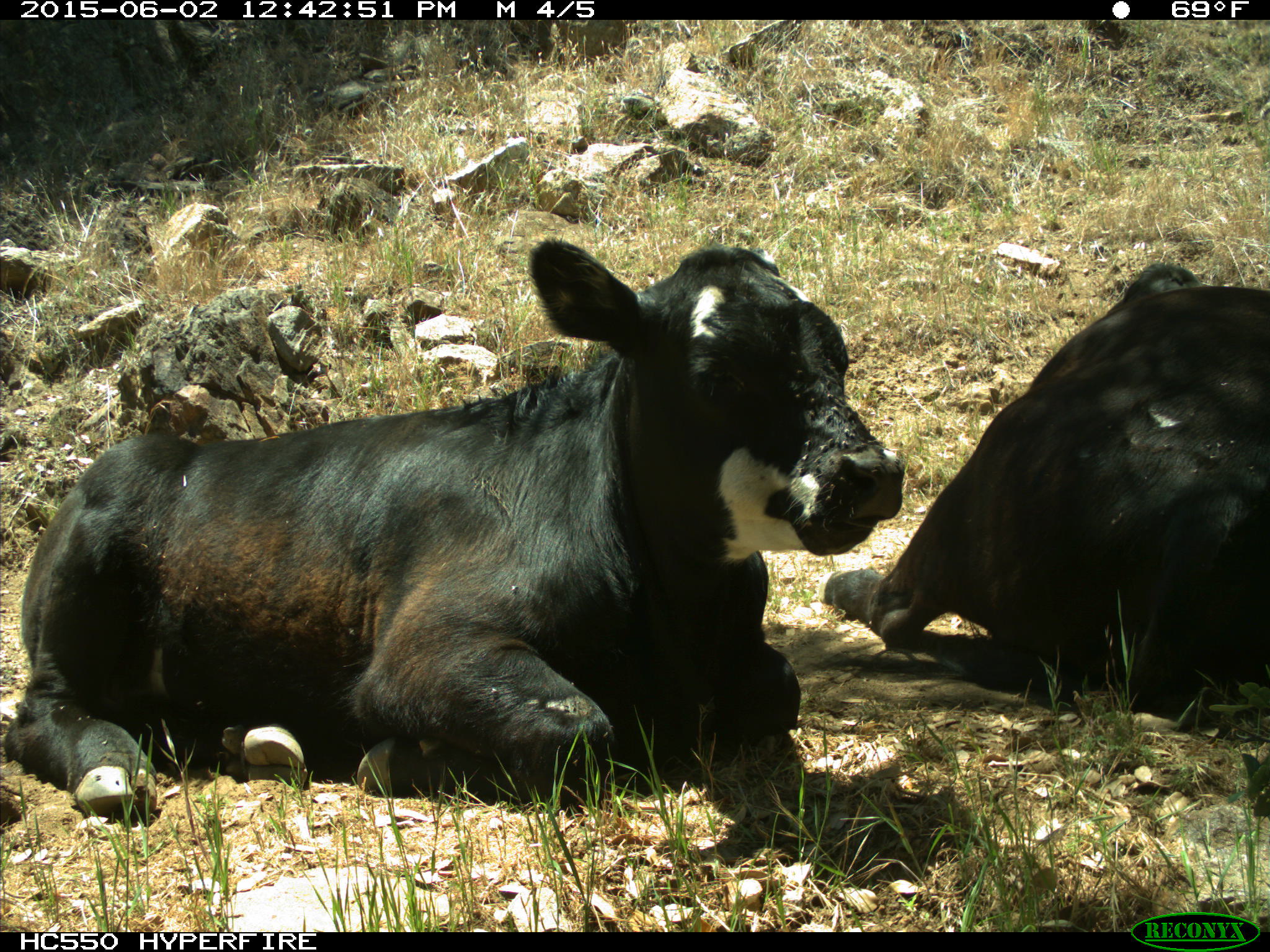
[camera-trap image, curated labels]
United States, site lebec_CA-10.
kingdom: Animalia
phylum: Chordata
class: Mammalia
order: Artiodactyla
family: Bovidae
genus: Bos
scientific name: Bos taurus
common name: domestic cow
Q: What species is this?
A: Bos taurus (domestic cow).